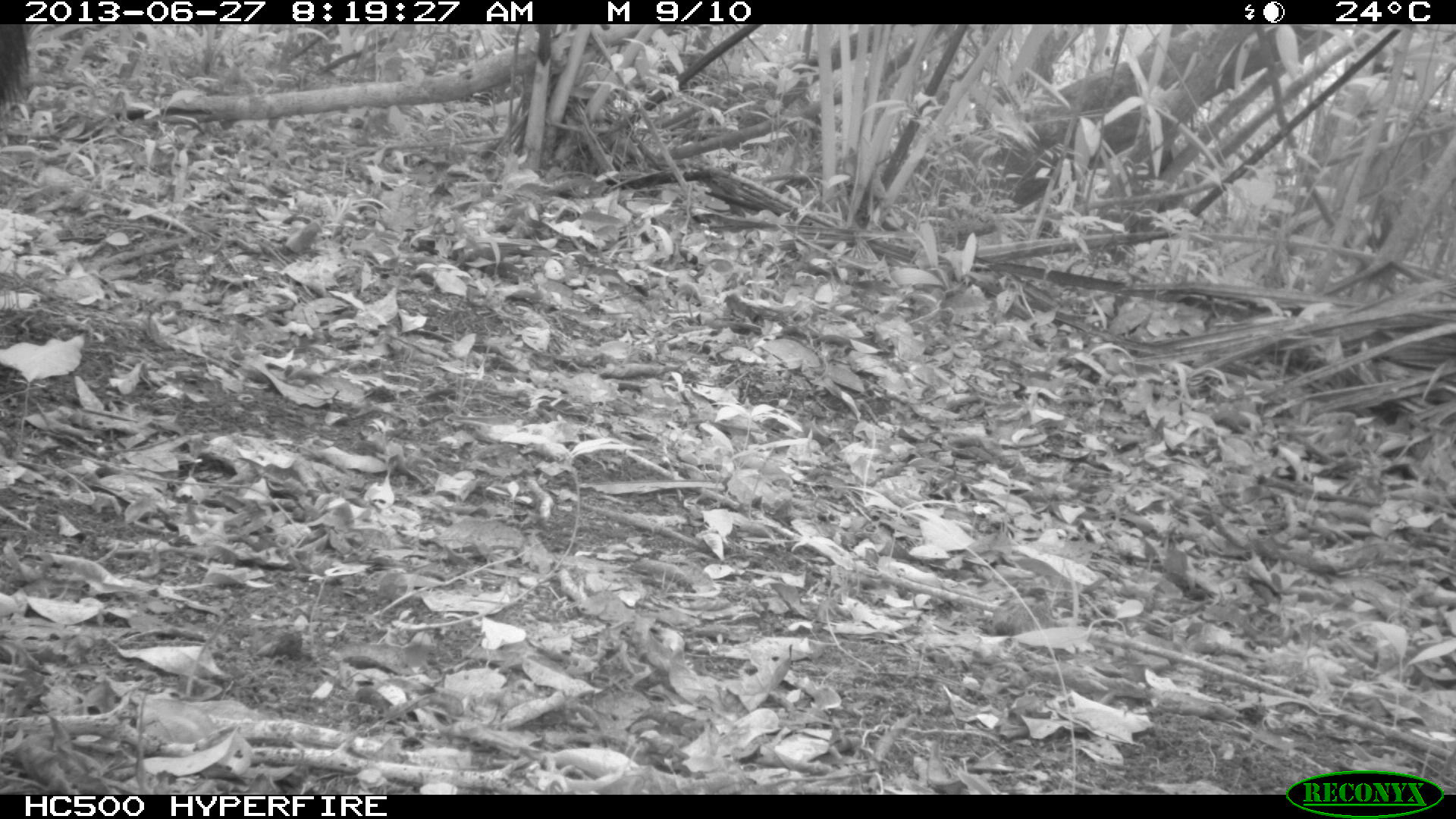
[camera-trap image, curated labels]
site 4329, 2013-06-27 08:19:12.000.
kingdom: Animalia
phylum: Chordata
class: Mammalia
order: Artiodactyla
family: Tayassuidae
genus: Tayassu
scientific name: Tayassu pecari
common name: white-lipped peccary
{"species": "Tayassu pecari (white-lipped peccary)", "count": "2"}